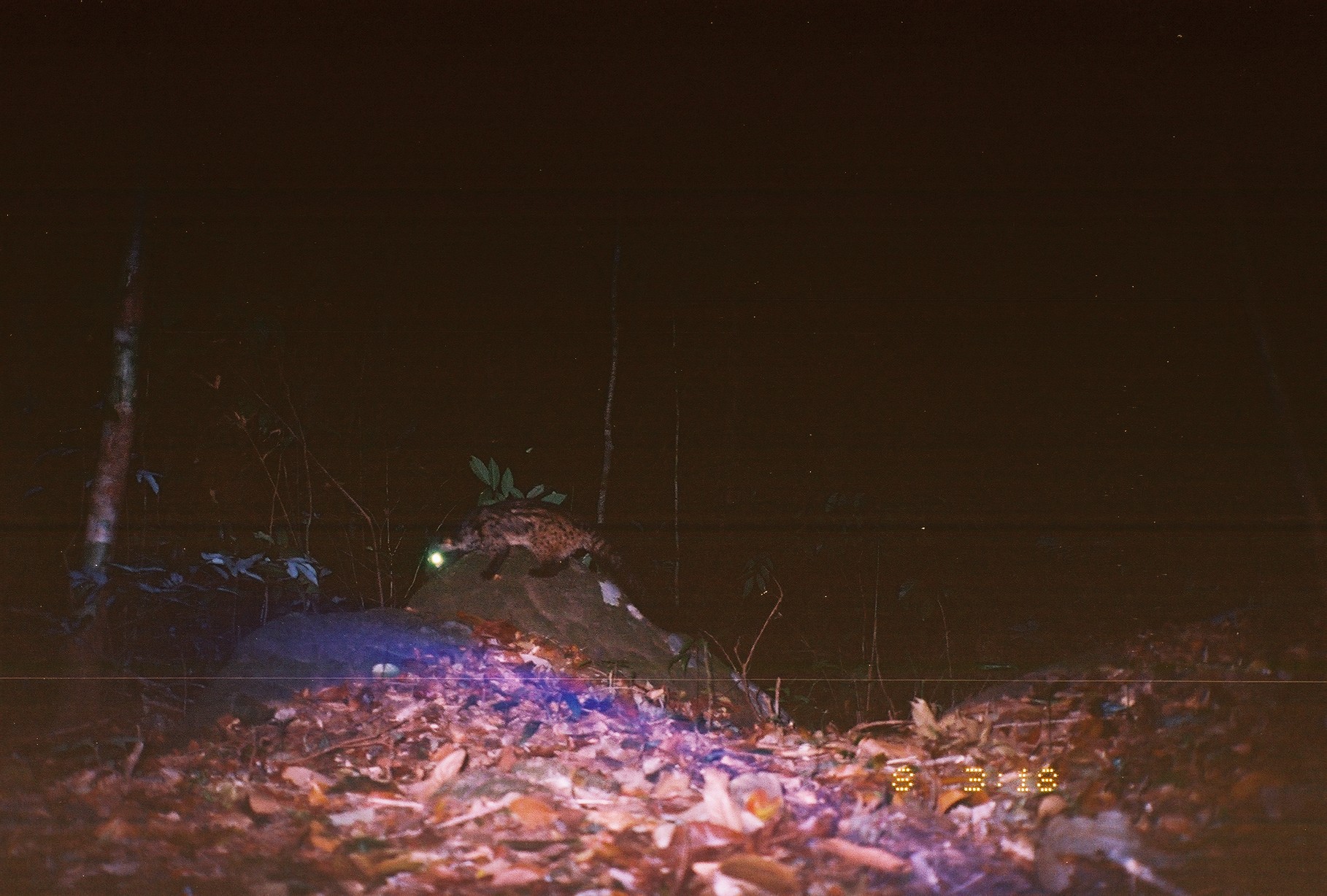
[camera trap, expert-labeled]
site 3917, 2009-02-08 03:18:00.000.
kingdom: Animalia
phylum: Chordata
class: Mammalia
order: Carnivora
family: Viverridae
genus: Paradoxurus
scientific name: Paradoxurus hermaphroditus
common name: asian palm civet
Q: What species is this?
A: Paradoxurus hermaphroditus (asian palm civet).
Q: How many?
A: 1.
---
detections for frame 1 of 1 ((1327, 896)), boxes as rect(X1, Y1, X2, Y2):
paradoxurus hermaphroditus: rect(426, 496, 647, 592)